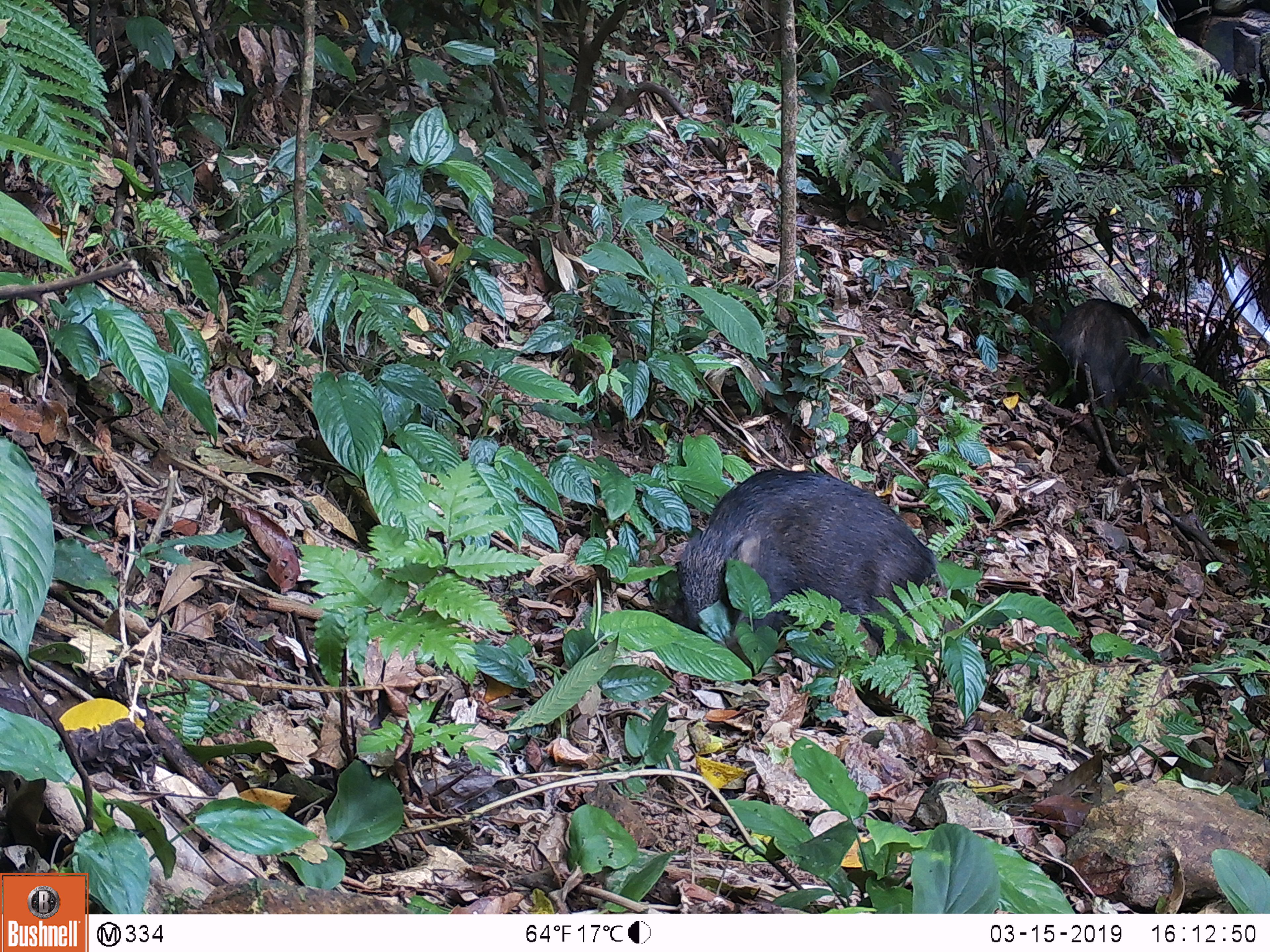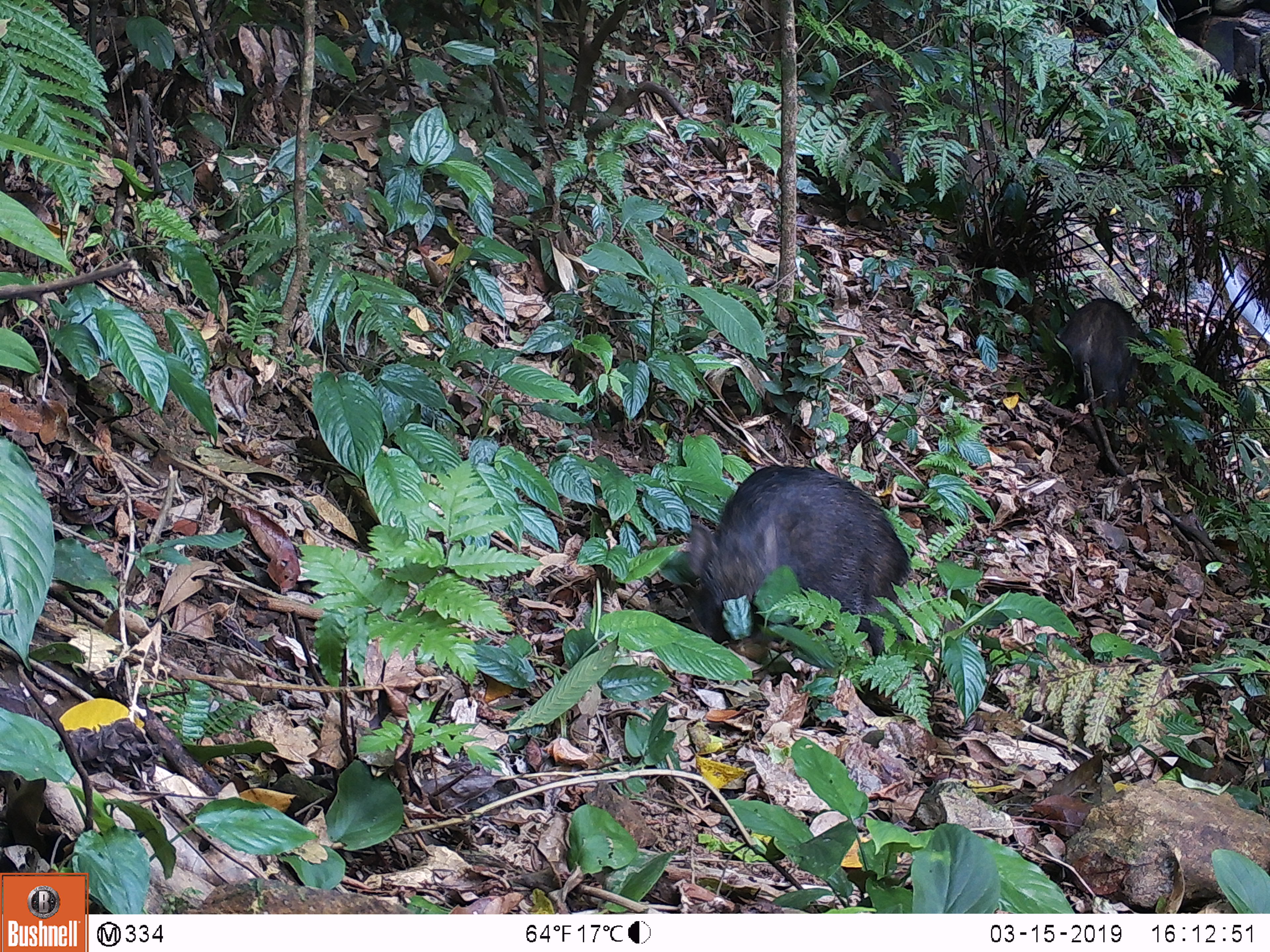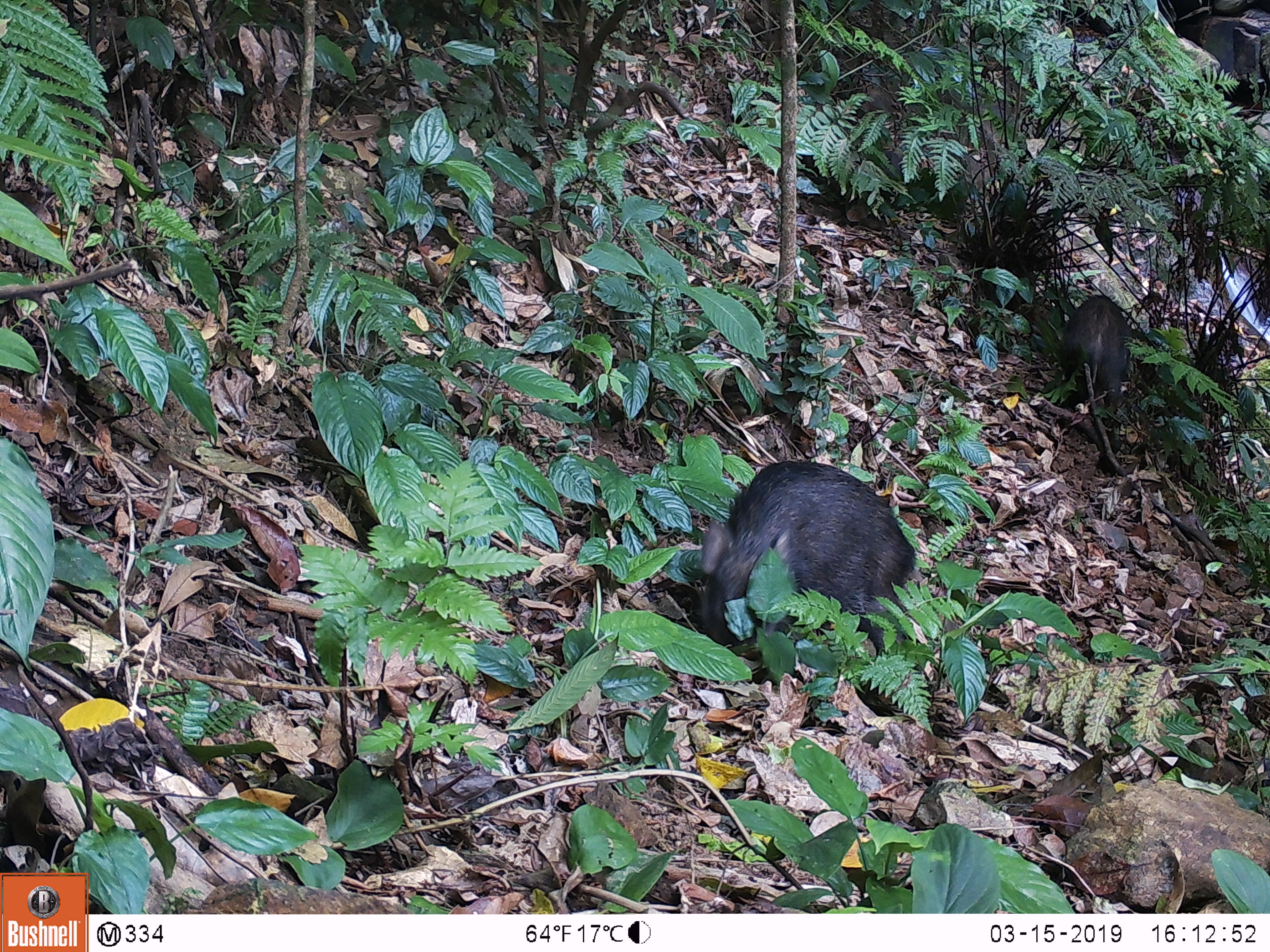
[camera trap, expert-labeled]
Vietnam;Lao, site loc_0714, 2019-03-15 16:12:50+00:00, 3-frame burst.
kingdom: Animalia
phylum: Chordata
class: Mammalia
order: Artiodactyla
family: Suidae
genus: Sus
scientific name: Sus scrofa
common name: eurasian wild pig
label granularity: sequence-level